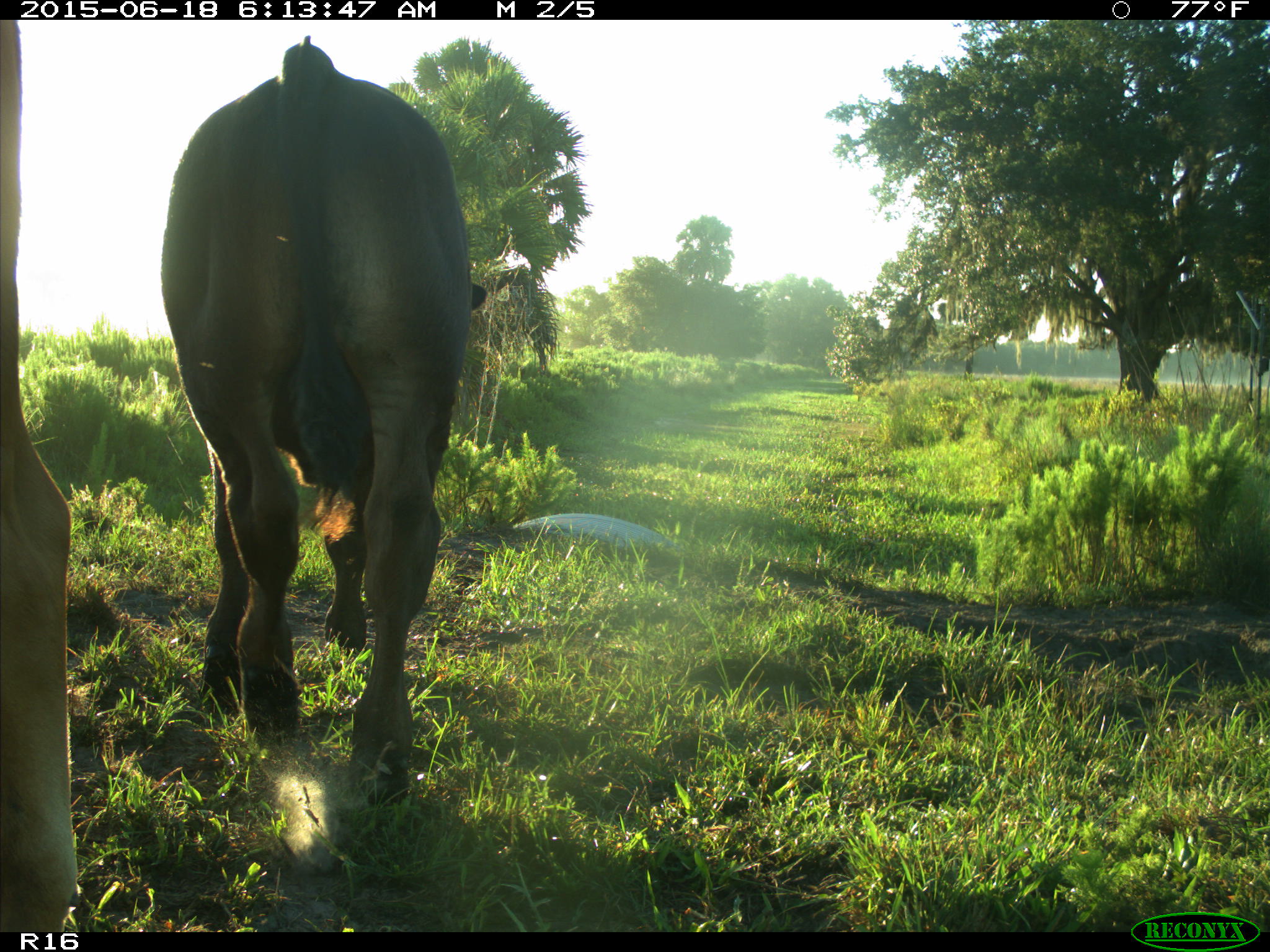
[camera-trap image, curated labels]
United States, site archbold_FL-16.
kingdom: Animalia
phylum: Chordata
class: Mammalia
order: Artiodactyla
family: Bovidae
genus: Bos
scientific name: Bos taurus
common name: domestic cow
Bos taurus (domestic cow).